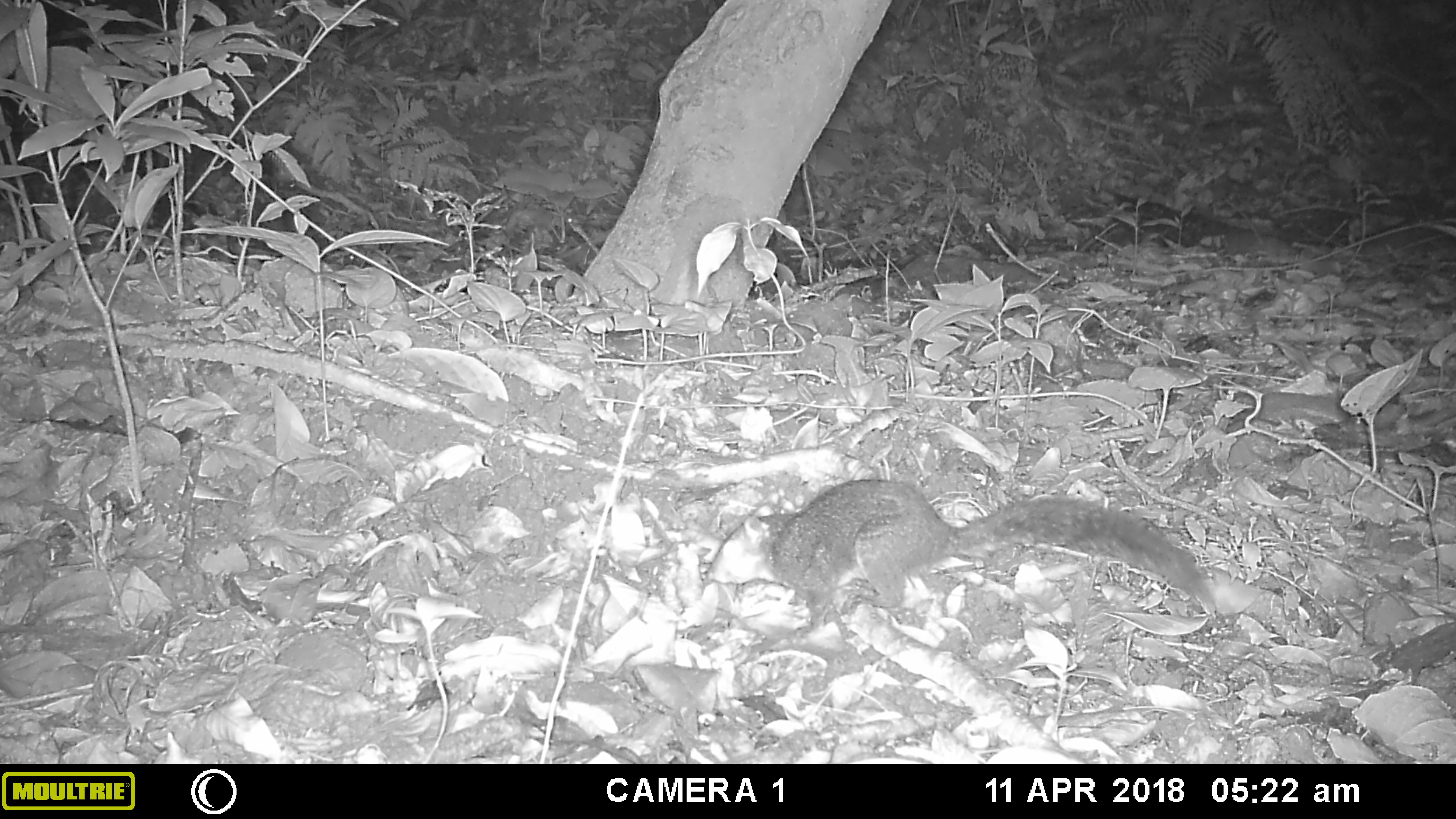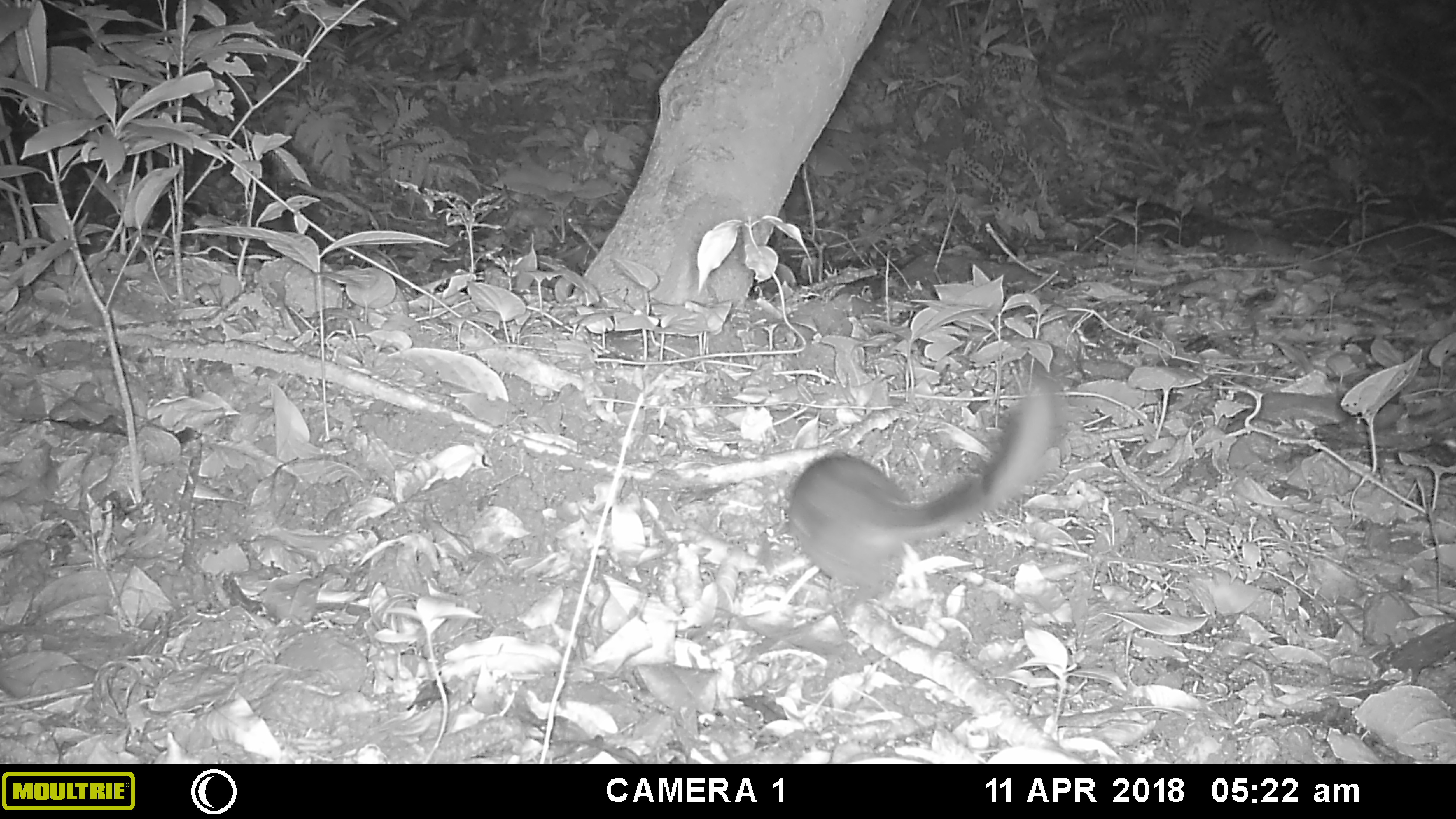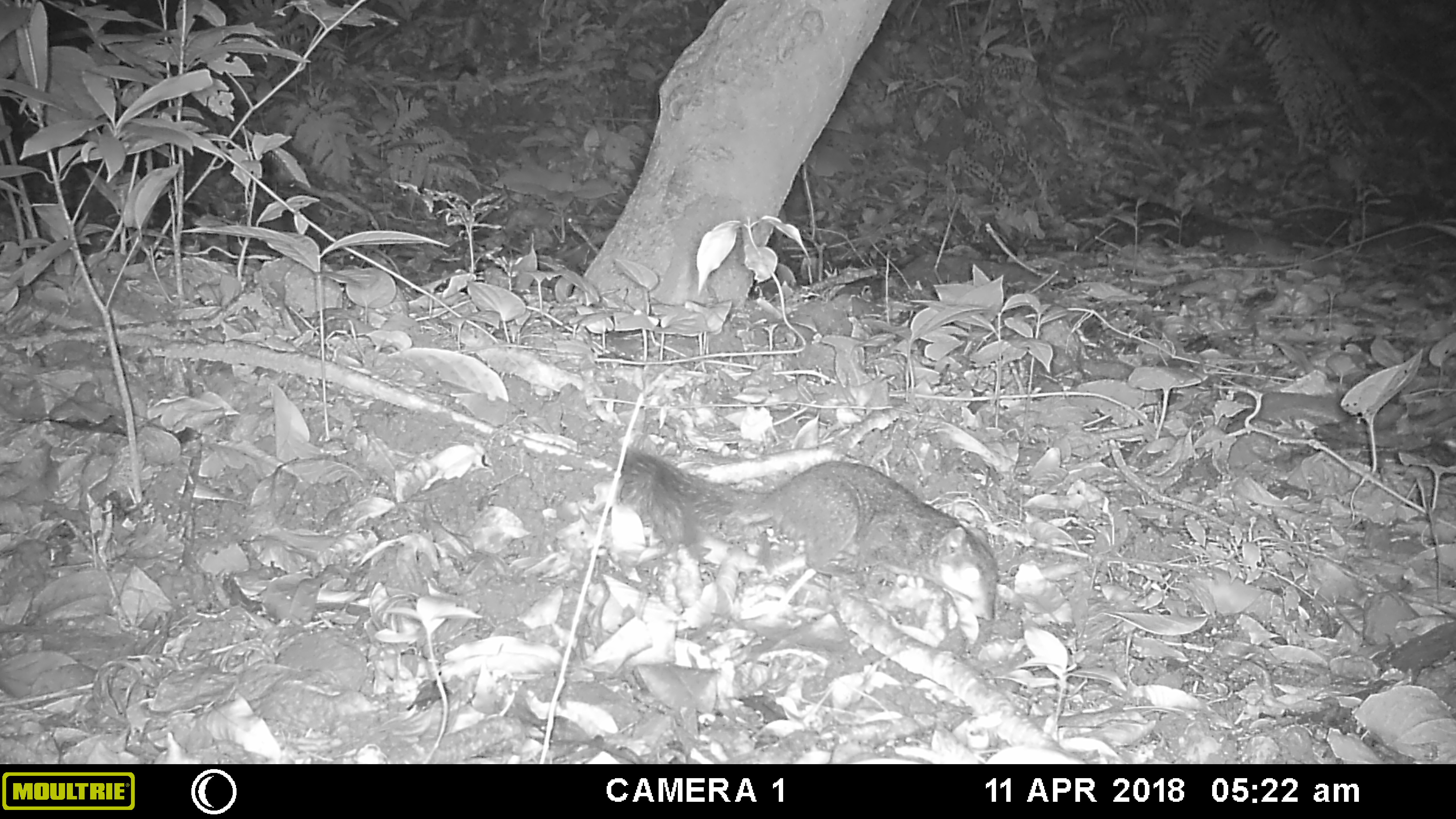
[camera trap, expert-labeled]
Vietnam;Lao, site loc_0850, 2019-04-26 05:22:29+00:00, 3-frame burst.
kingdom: Animalia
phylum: Chordata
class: Mammalia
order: Rodentia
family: Sciuridae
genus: Dremomys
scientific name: Dremomys rufigenis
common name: red-cheeked squirrel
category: red cheeked squirrel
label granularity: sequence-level